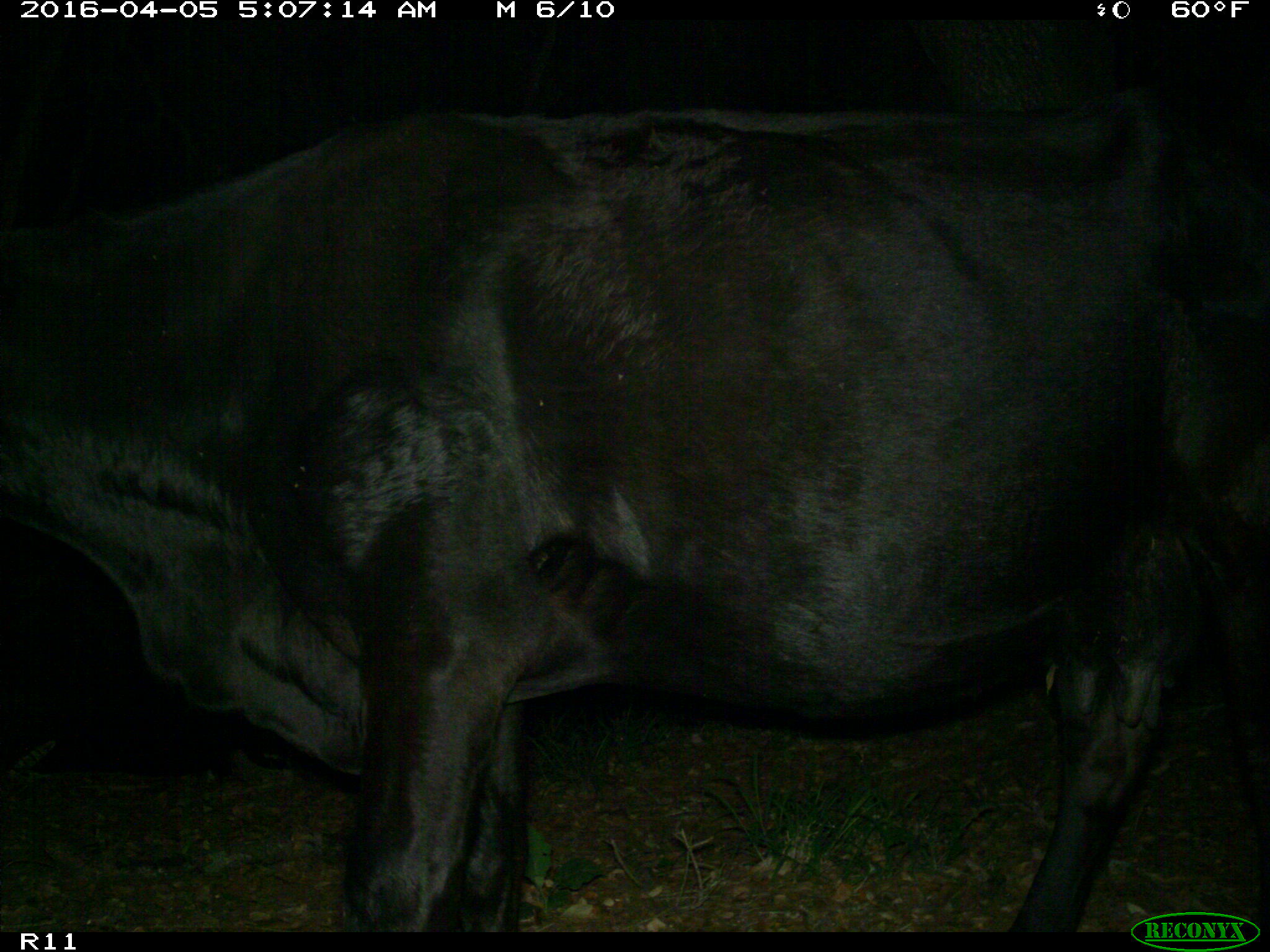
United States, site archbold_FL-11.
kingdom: Animalia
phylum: Chordata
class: Mammalia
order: Artiodactyla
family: Bovidae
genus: Bos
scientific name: Bos taurus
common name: domestic cow